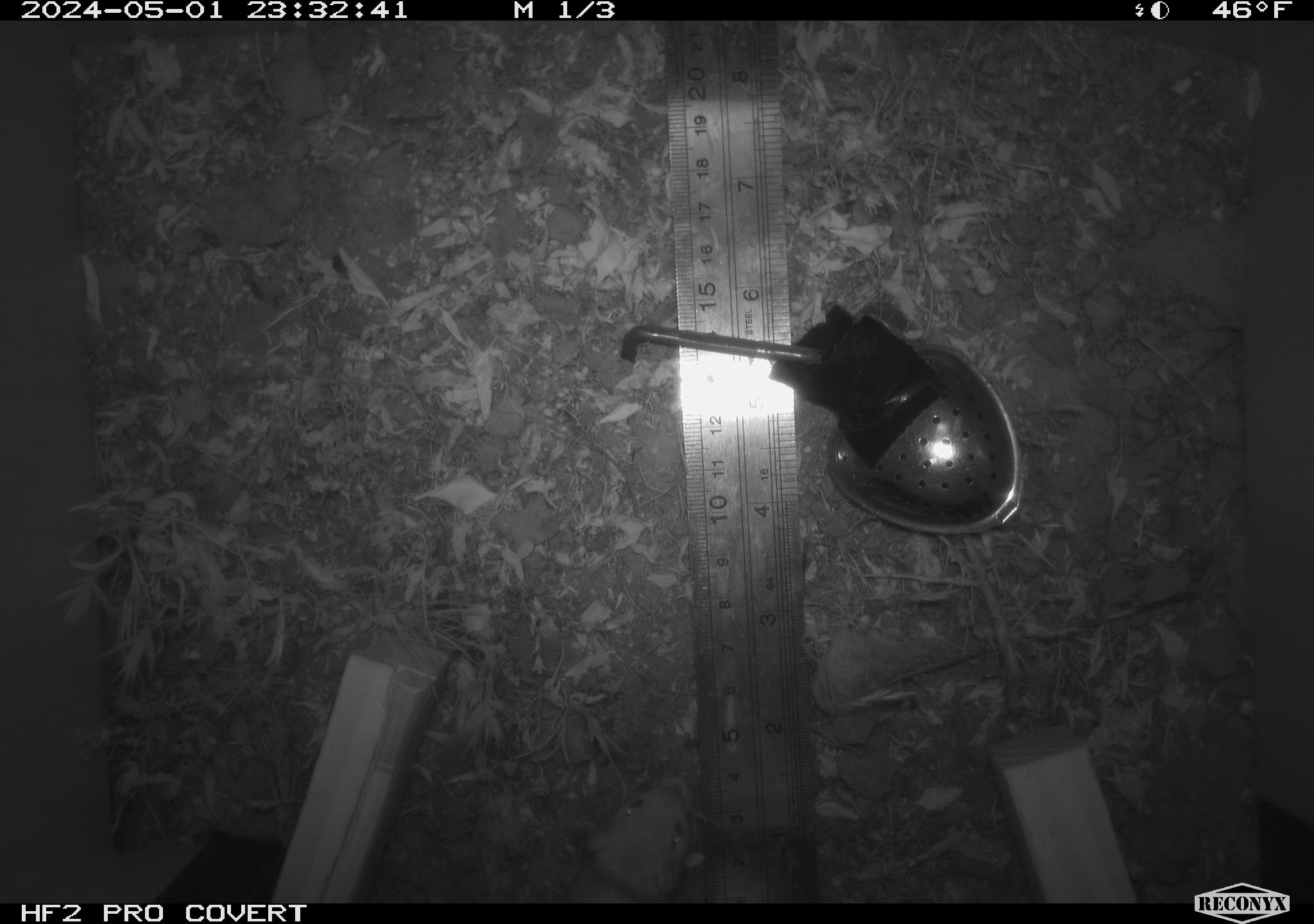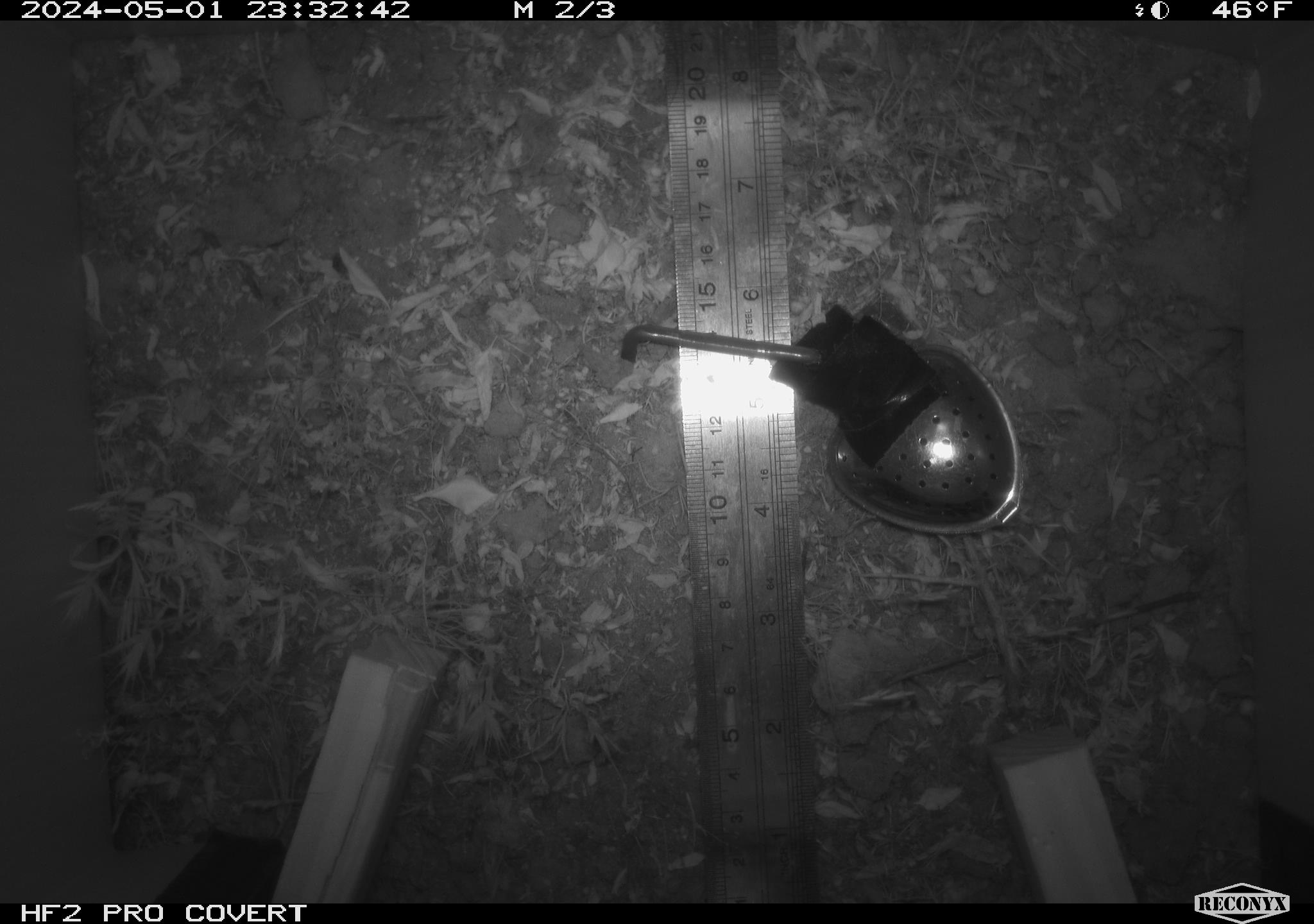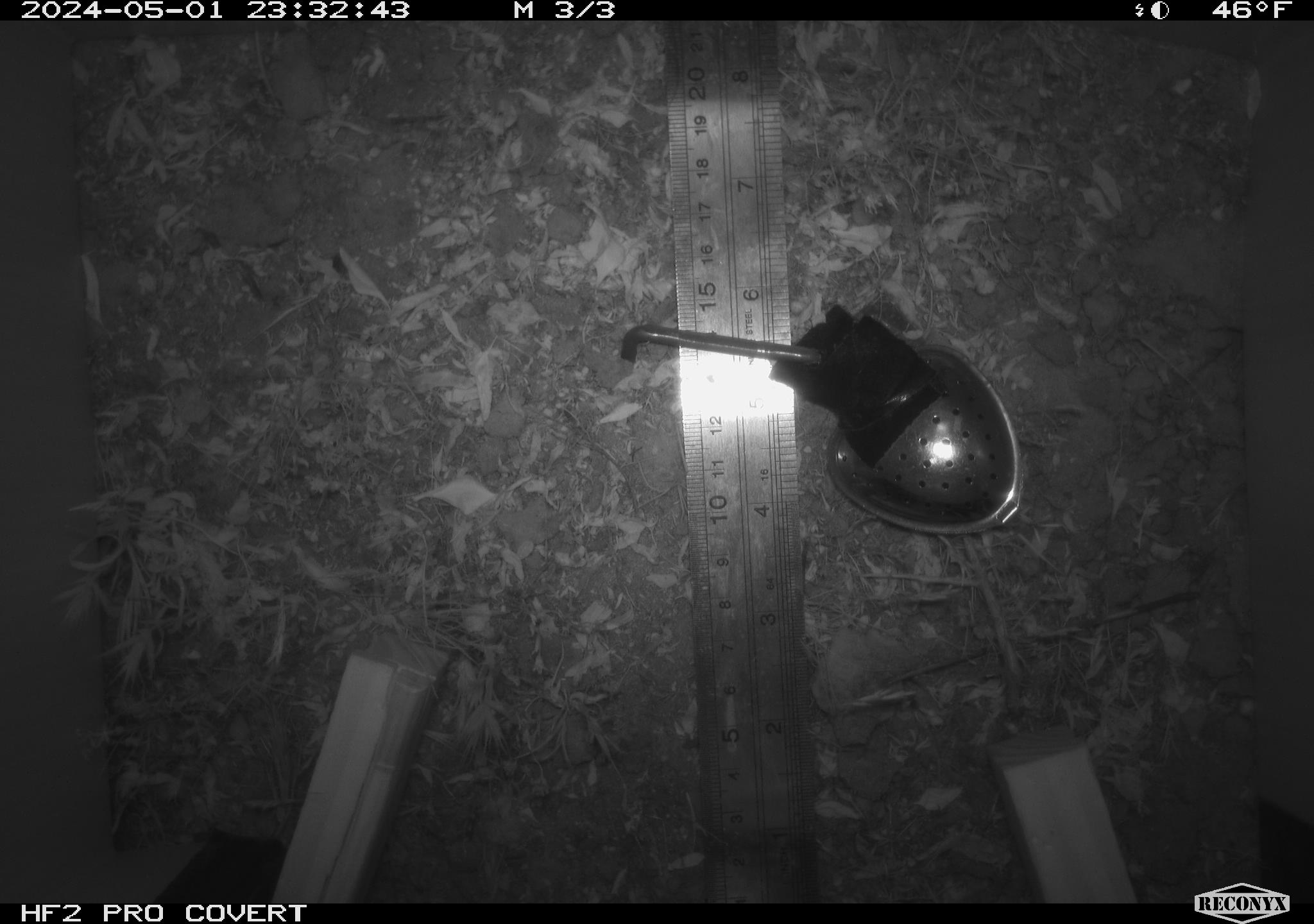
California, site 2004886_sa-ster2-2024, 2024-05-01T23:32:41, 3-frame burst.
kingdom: Animalia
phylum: Chordata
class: Mammalia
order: Rodentia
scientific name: Rodentia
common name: mouse species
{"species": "mouse species (Rodentia)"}